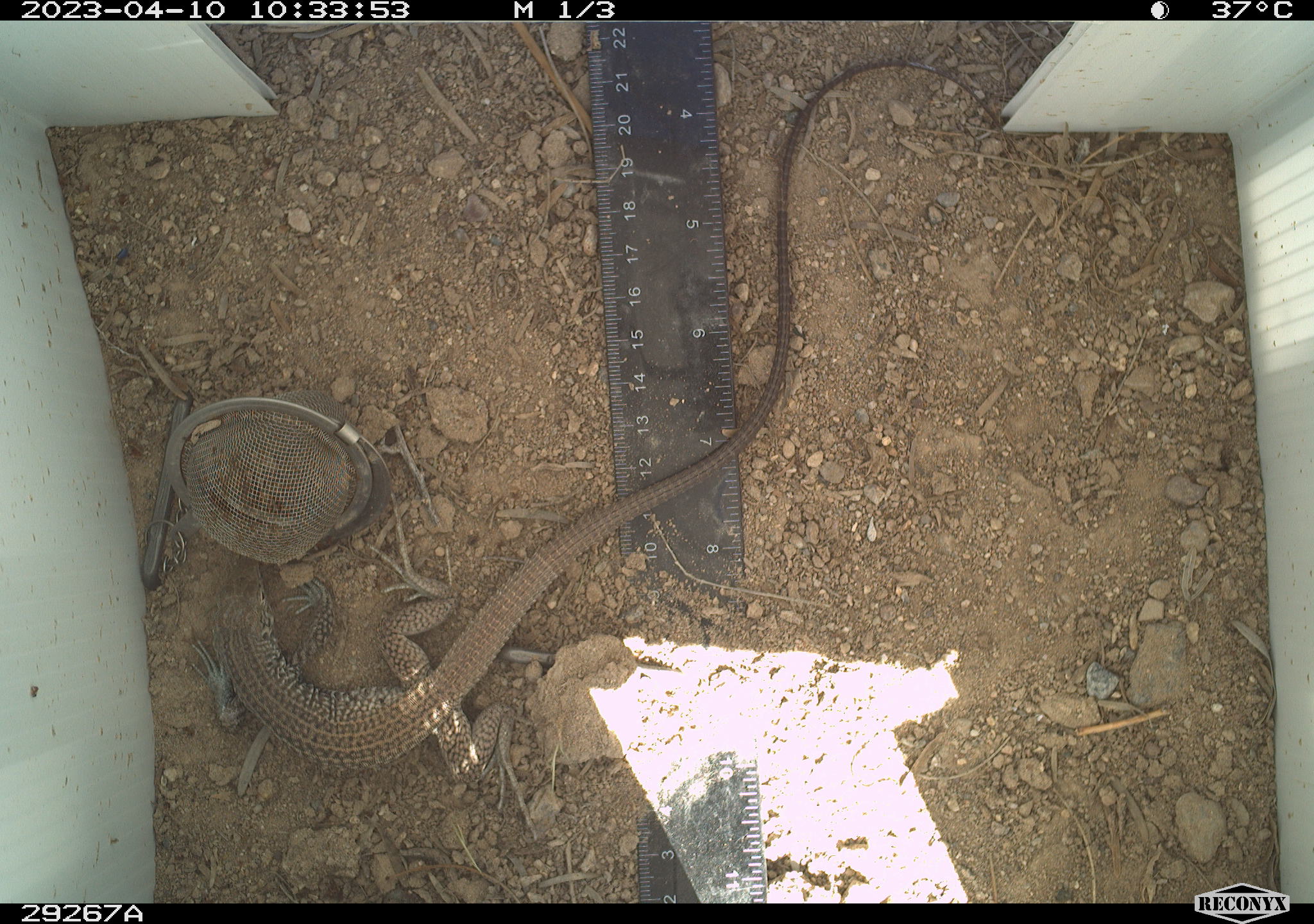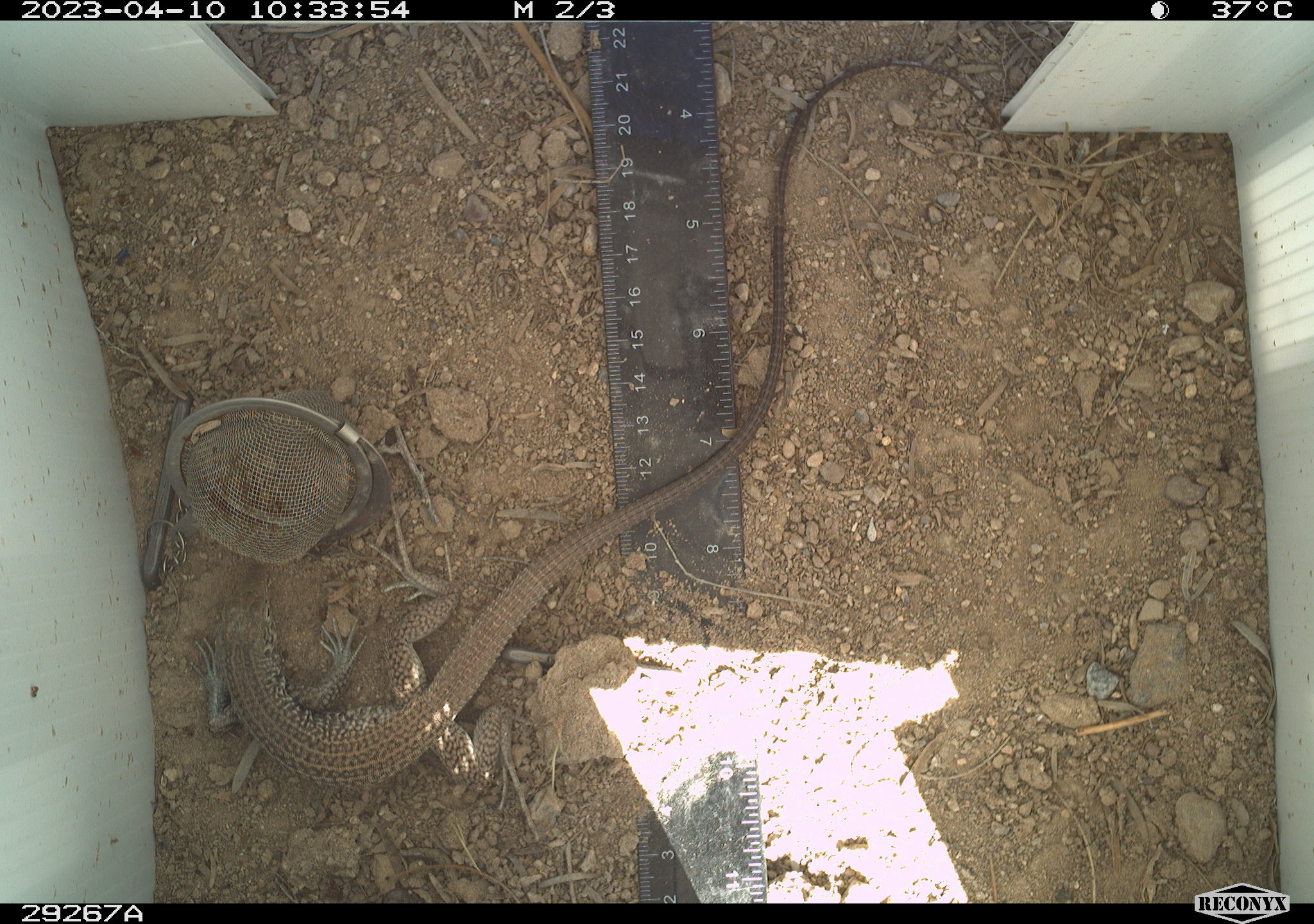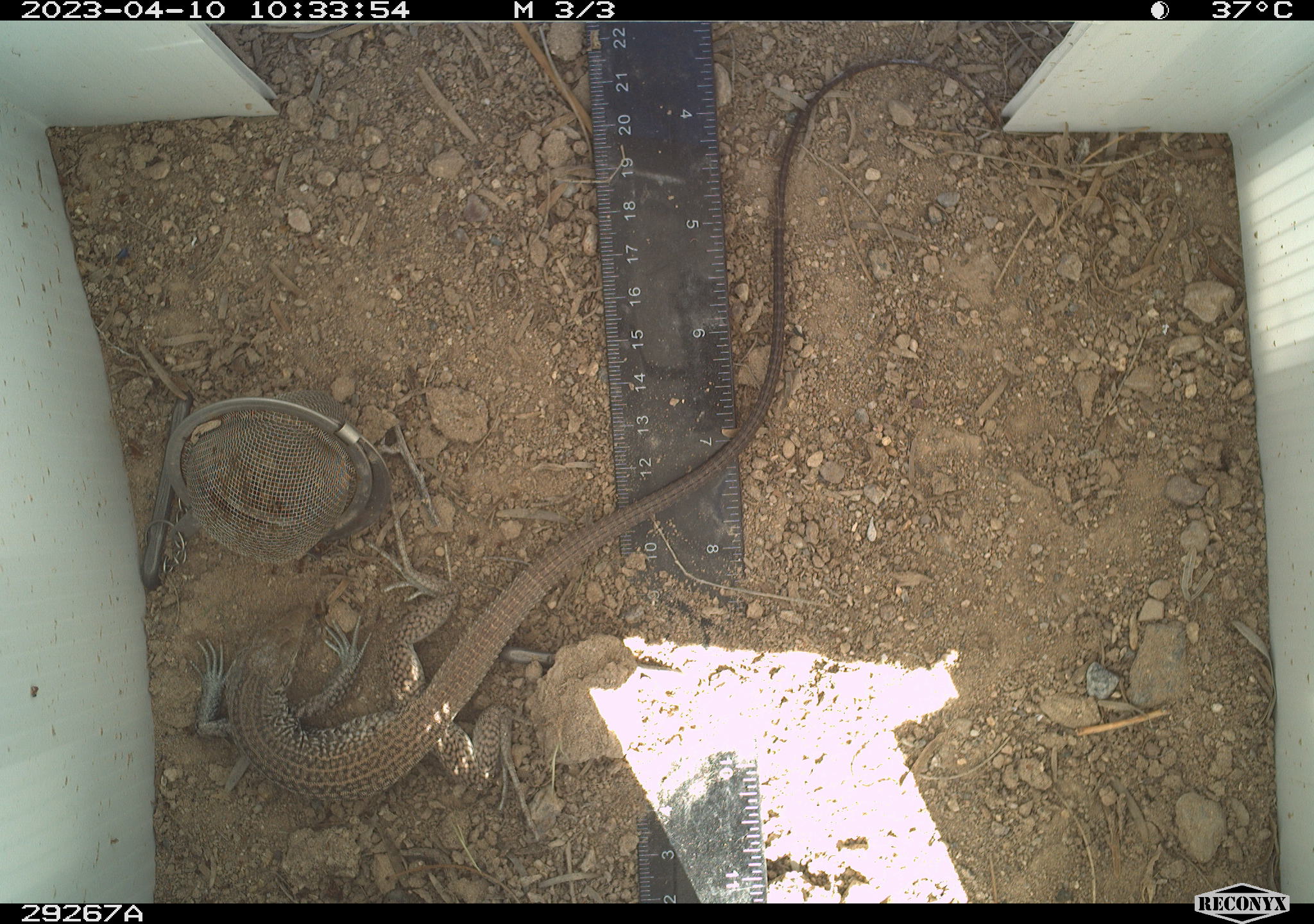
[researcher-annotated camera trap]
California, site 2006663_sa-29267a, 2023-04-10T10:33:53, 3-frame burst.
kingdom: Animalia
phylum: Chordata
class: Reptilia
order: Squamata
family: Teiidae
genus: Aspidoscelis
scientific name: Aspidoscelis tigris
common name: western whiptail